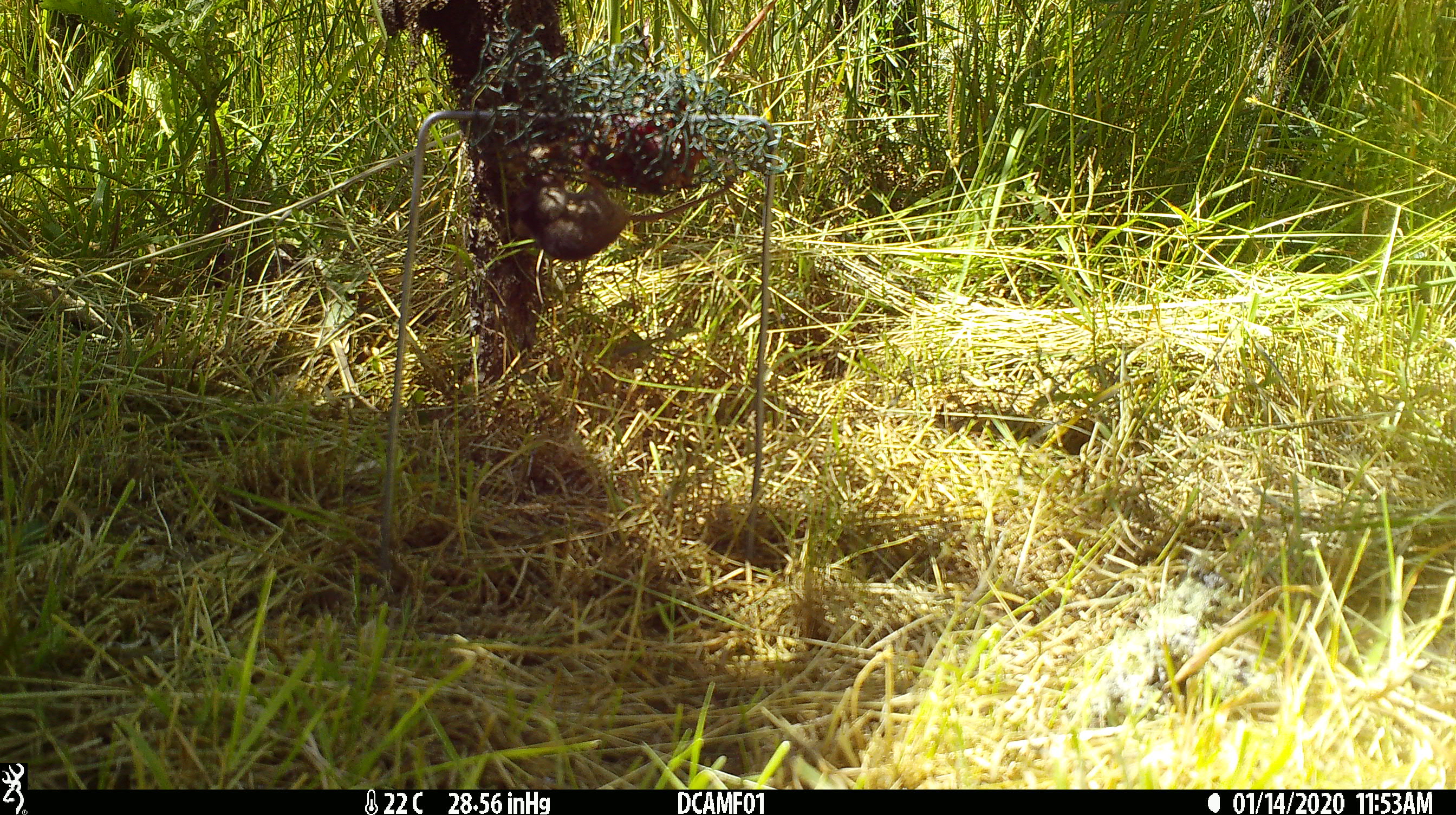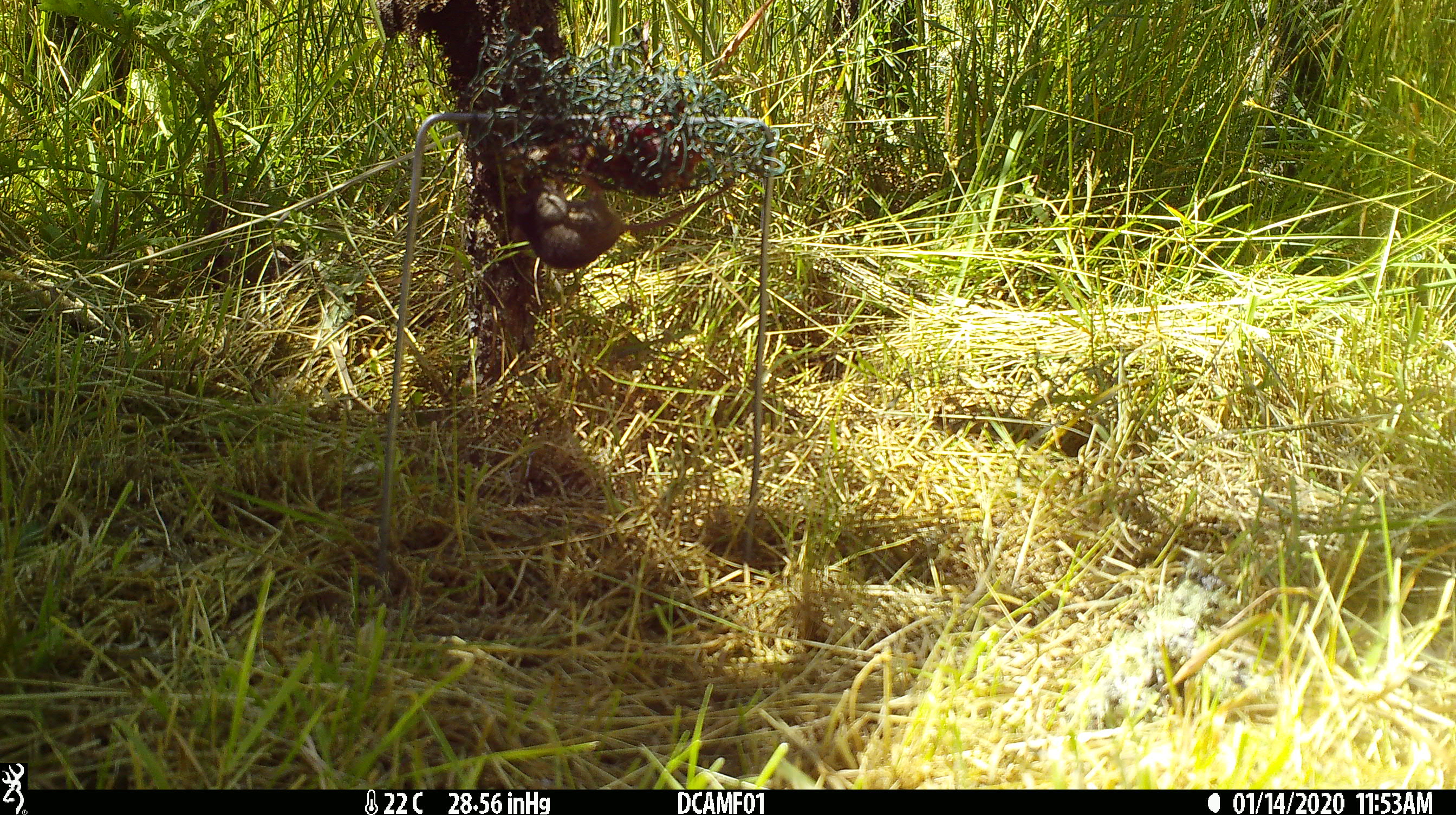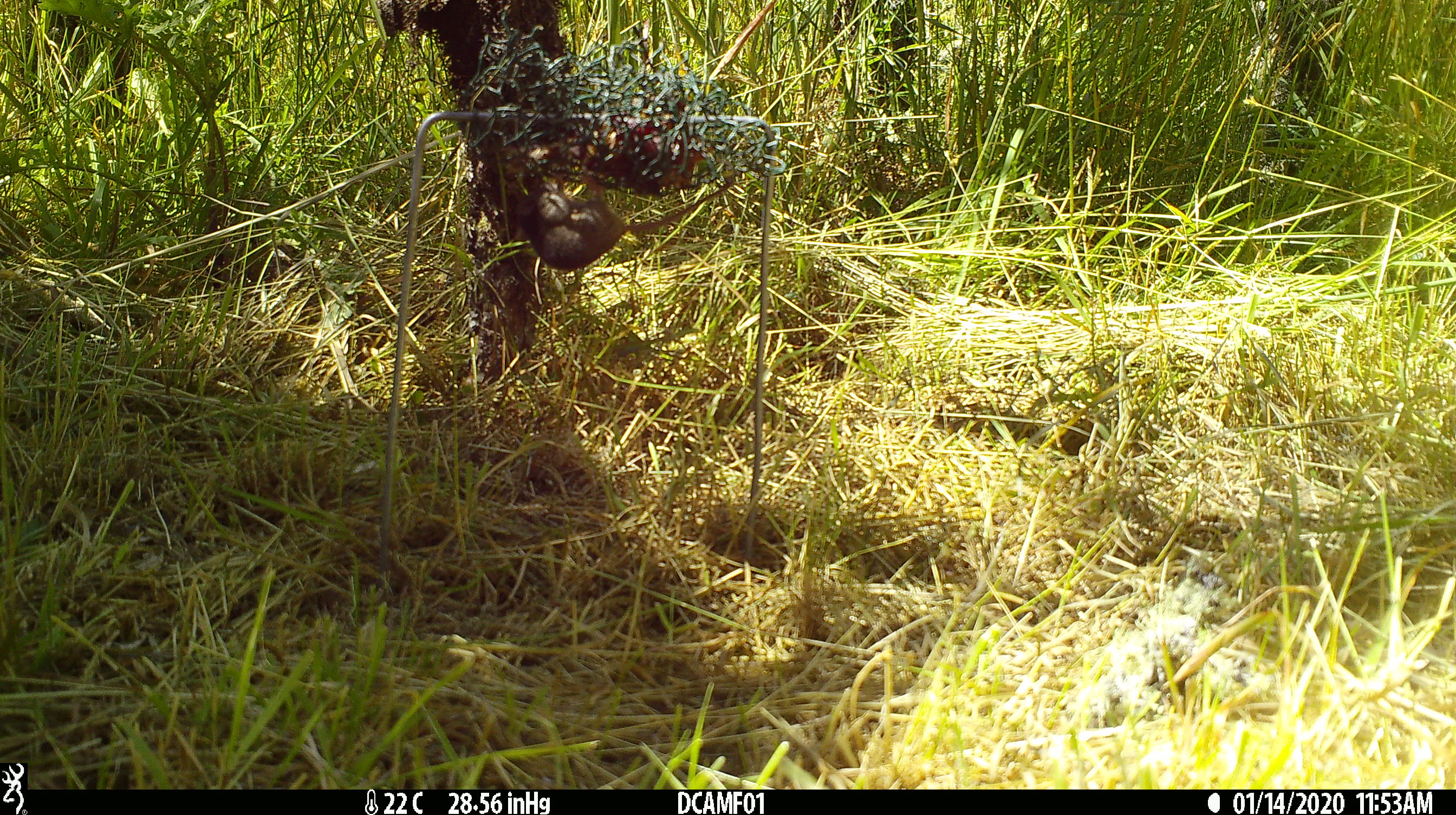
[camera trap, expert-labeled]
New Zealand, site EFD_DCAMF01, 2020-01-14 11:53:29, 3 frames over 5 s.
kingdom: Animalia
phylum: Chordata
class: Mammalia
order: Rodentia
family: Muridae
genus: Mus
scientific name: Mus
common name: mouse